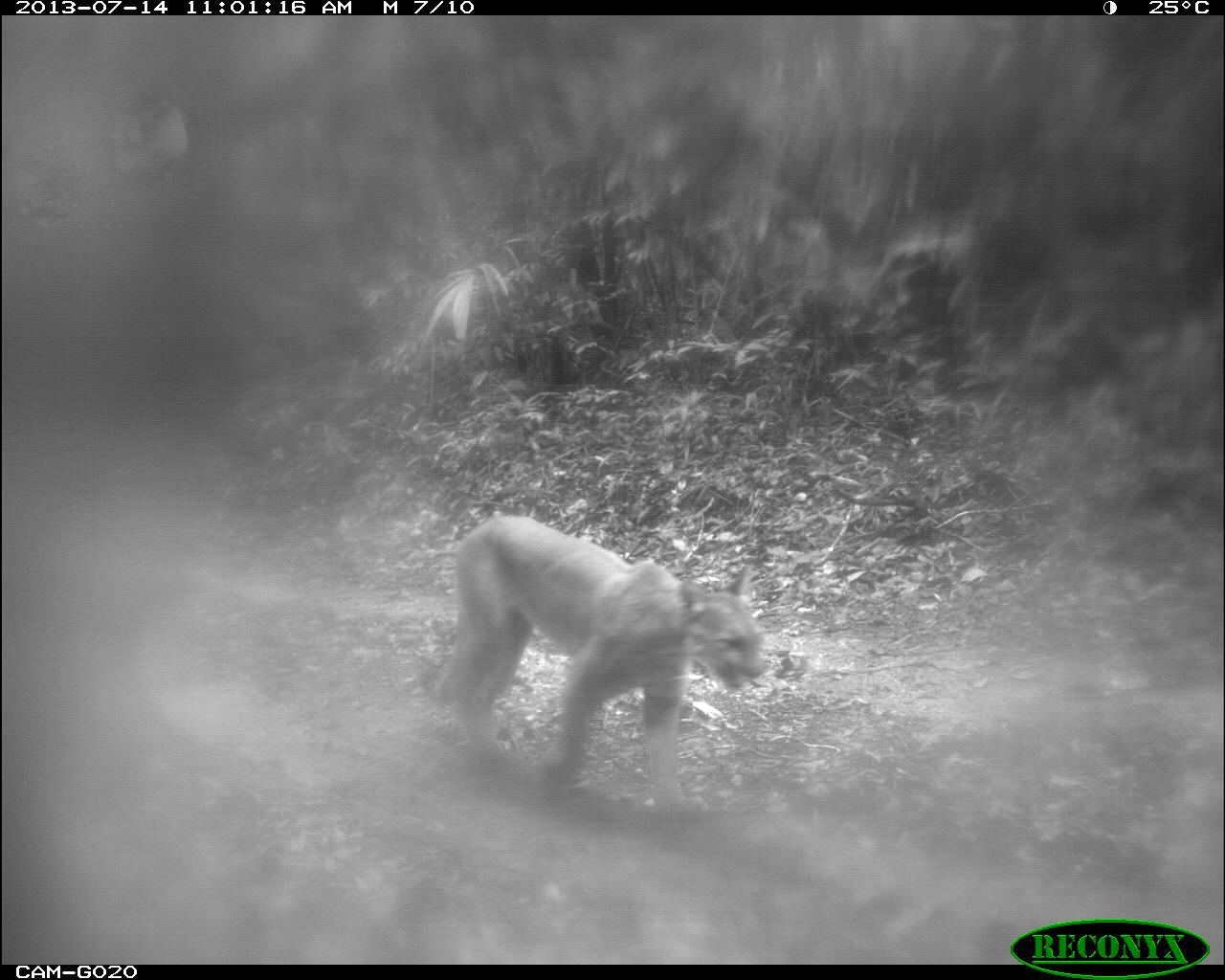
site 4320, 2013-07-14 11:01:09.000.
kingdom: Animalia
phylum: Chordata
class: Mammalia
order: Carnivora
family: Felidae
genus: Puma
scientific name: Puma concolor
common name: mountain lion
Puma concolor (mountain lion), count 1, sex female.